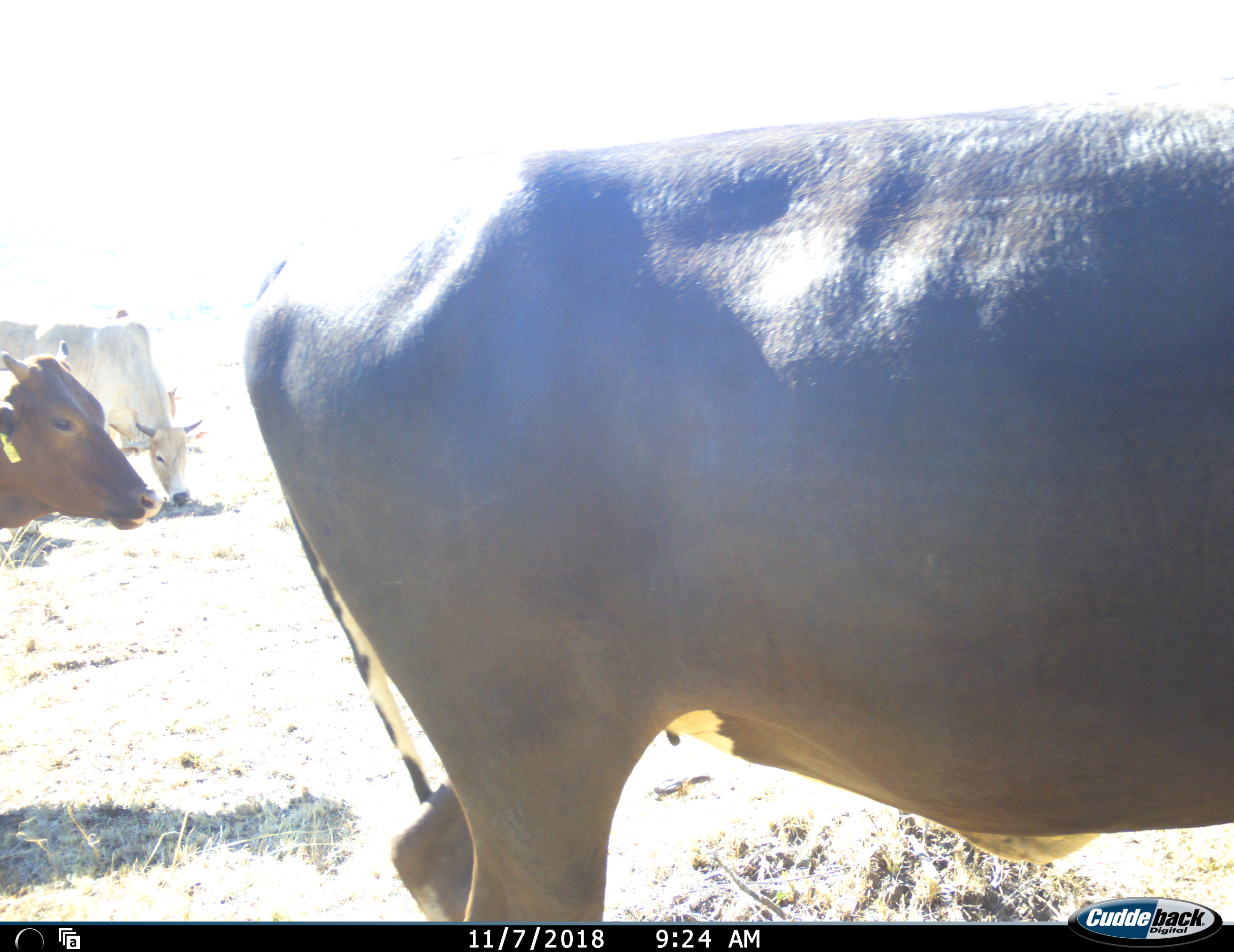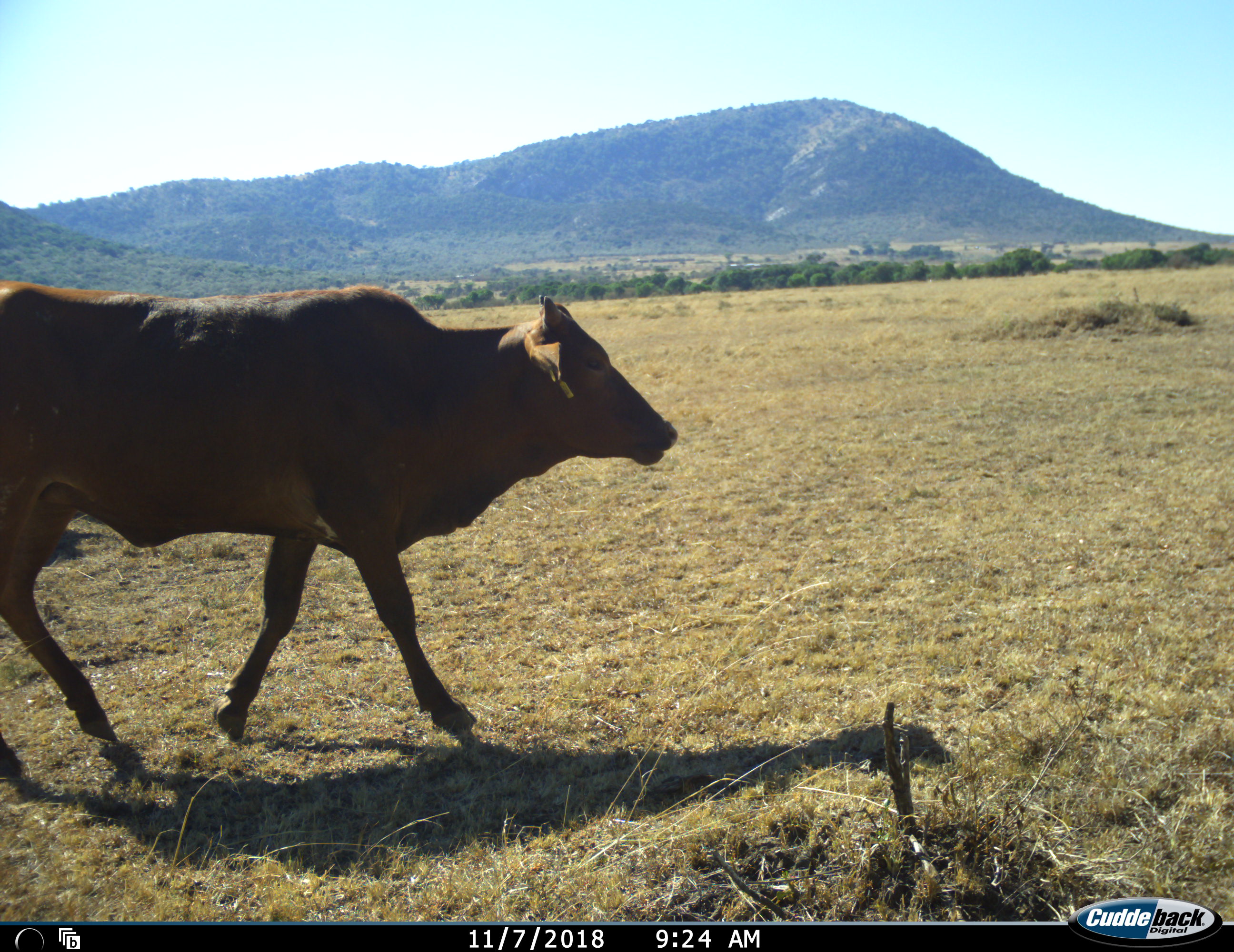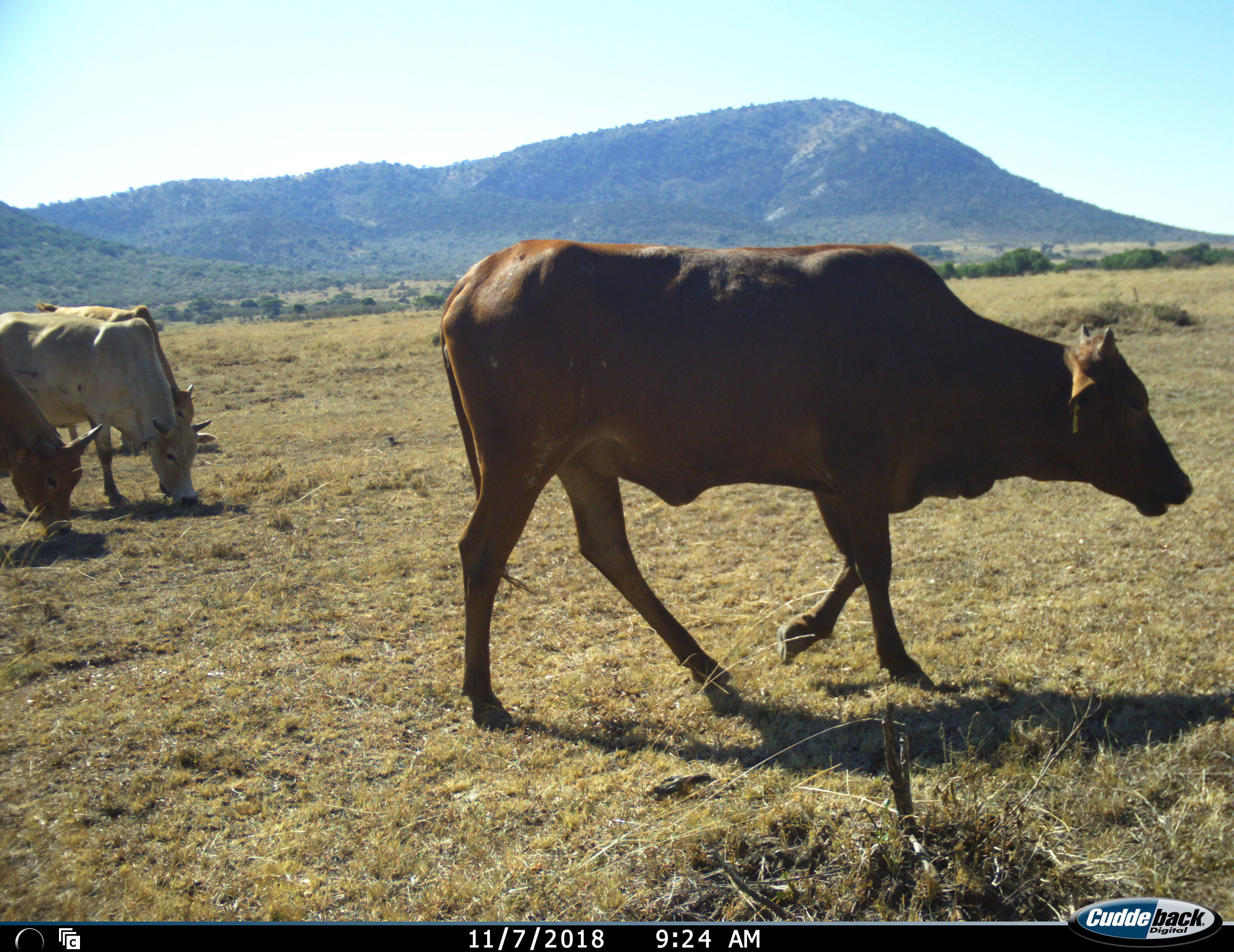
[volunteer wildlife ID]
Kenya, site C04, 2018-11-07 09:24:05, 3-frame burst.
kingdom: Animalia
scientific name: Animalia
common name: animal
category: domesticanimal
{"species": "domesticanimal (animal) (Animalia)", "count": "4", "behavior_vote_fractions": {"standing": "20%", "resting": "0%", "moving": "100%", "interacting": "0%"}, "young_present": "0%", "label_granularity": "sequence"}